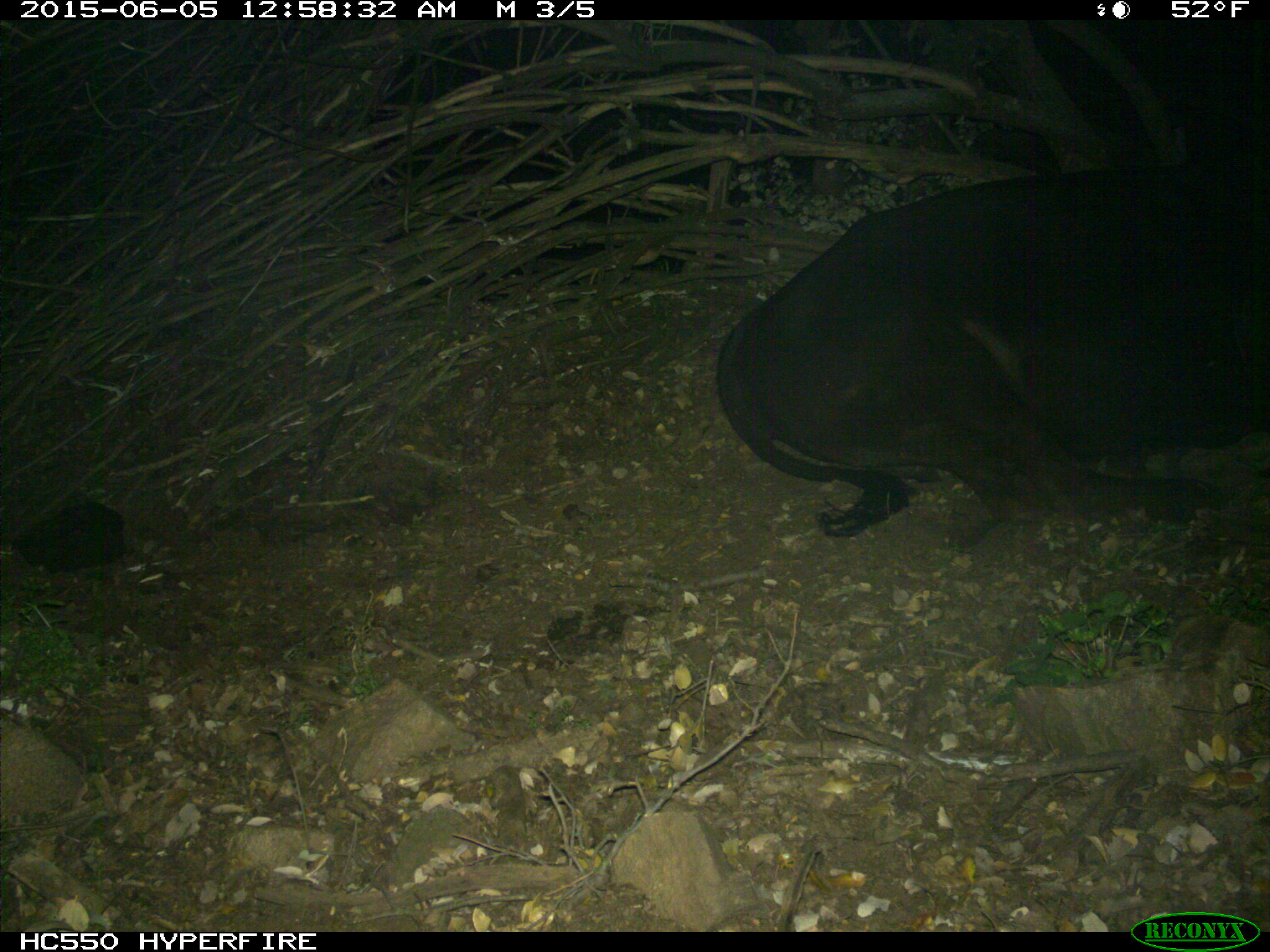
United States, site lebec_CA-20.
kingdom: Animalia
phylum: Chordata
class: Mammalia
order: Artiodactyla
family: Bovidae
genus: Bos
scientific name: Bos taurus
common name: domestic cow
Bos taurus (domestic cow).